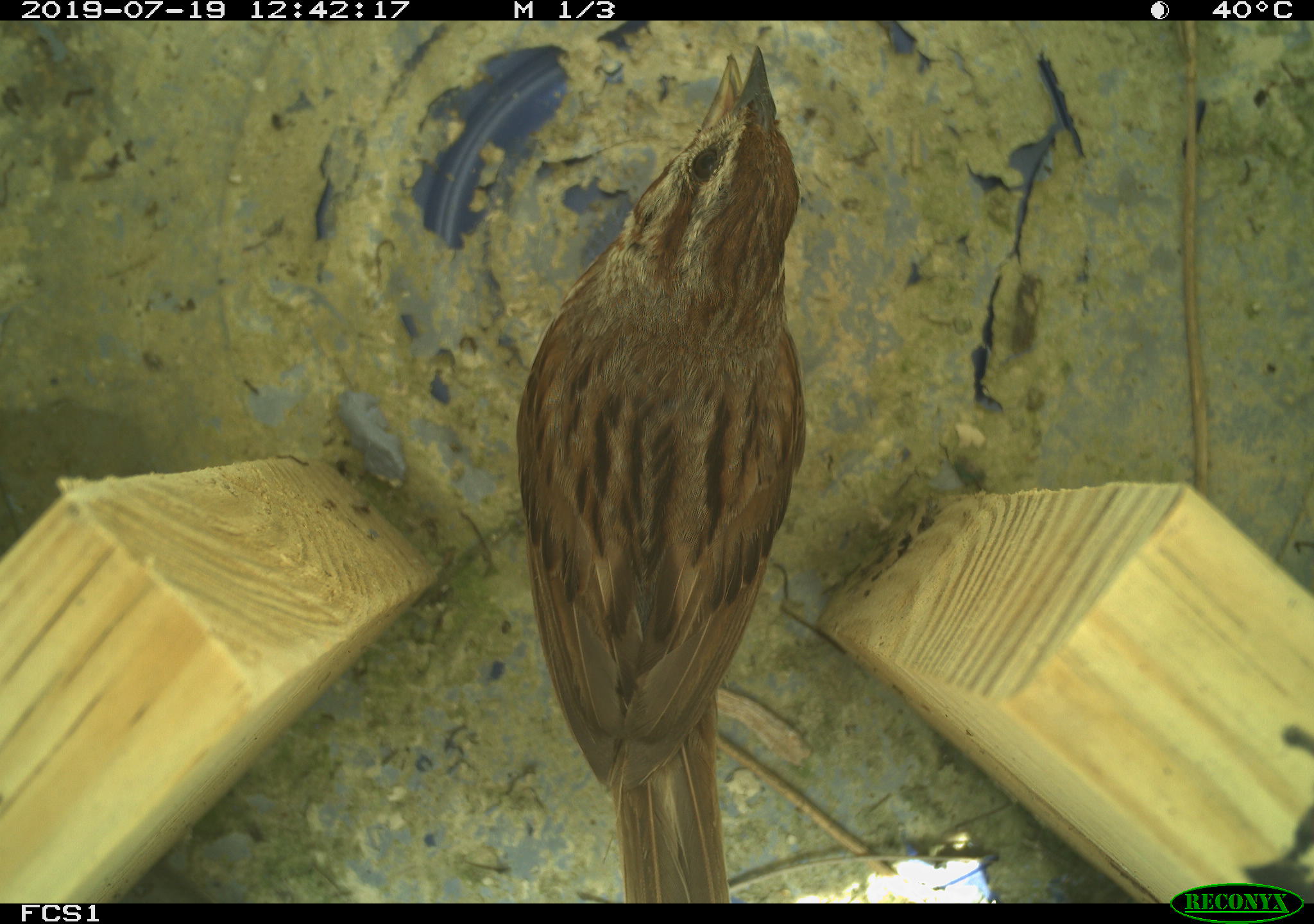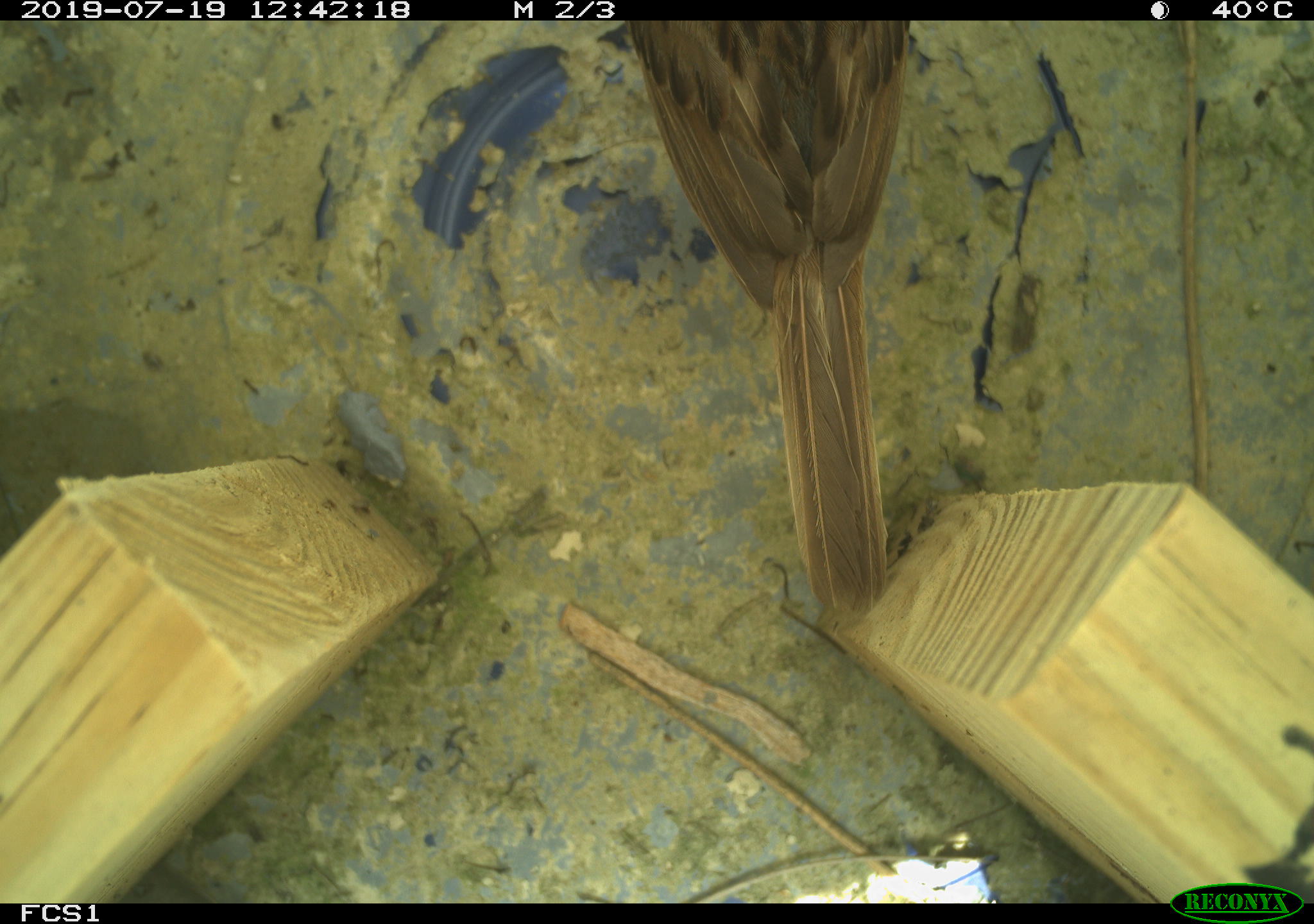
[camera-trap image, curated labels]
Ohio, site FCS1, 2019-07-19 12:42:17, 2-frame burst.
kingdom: Animalia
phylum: Chordata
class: Aves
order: Passeriformes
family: Passerellidae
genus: Melospiza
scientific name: Melospiza melodia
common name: song sparrow